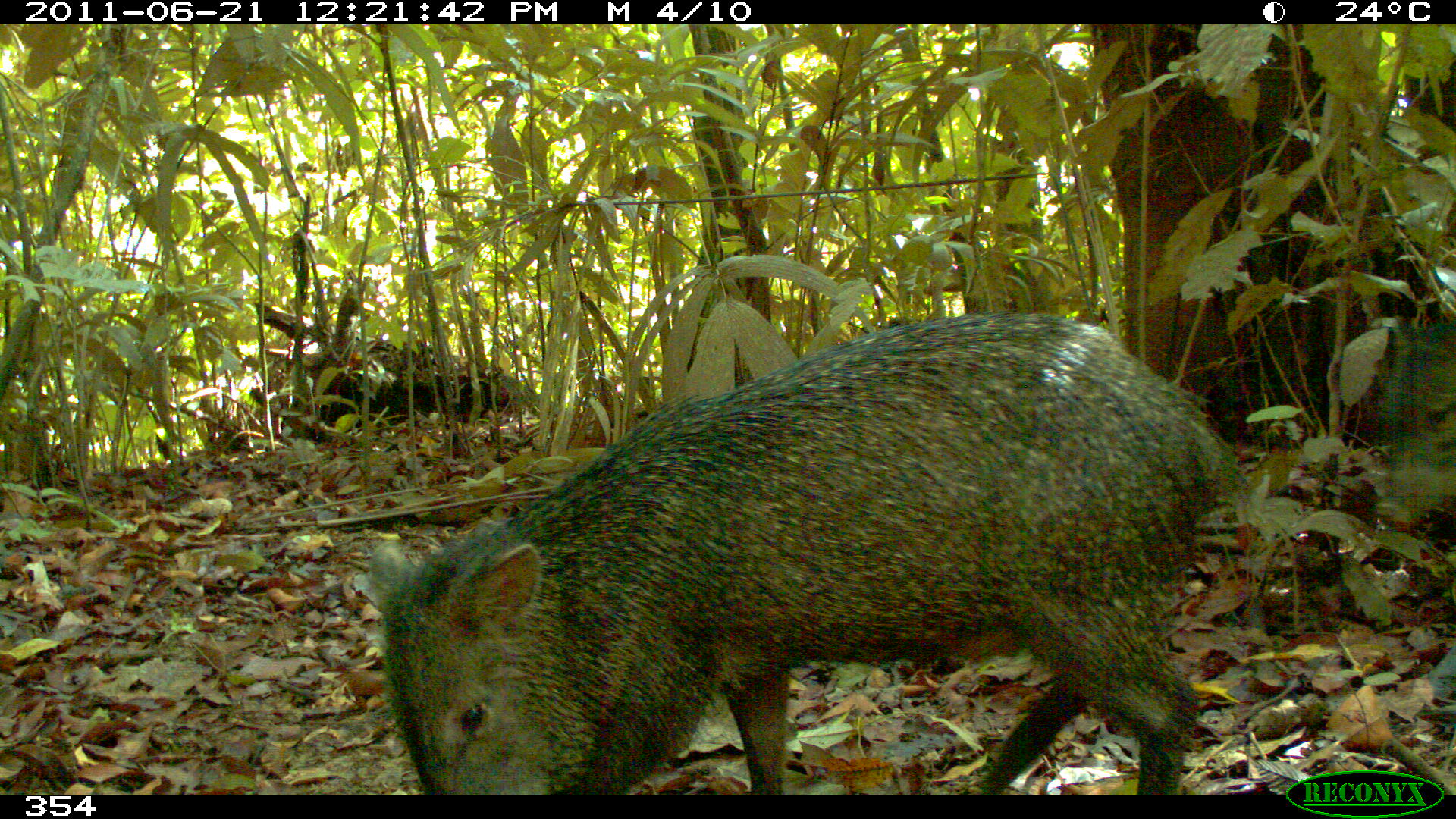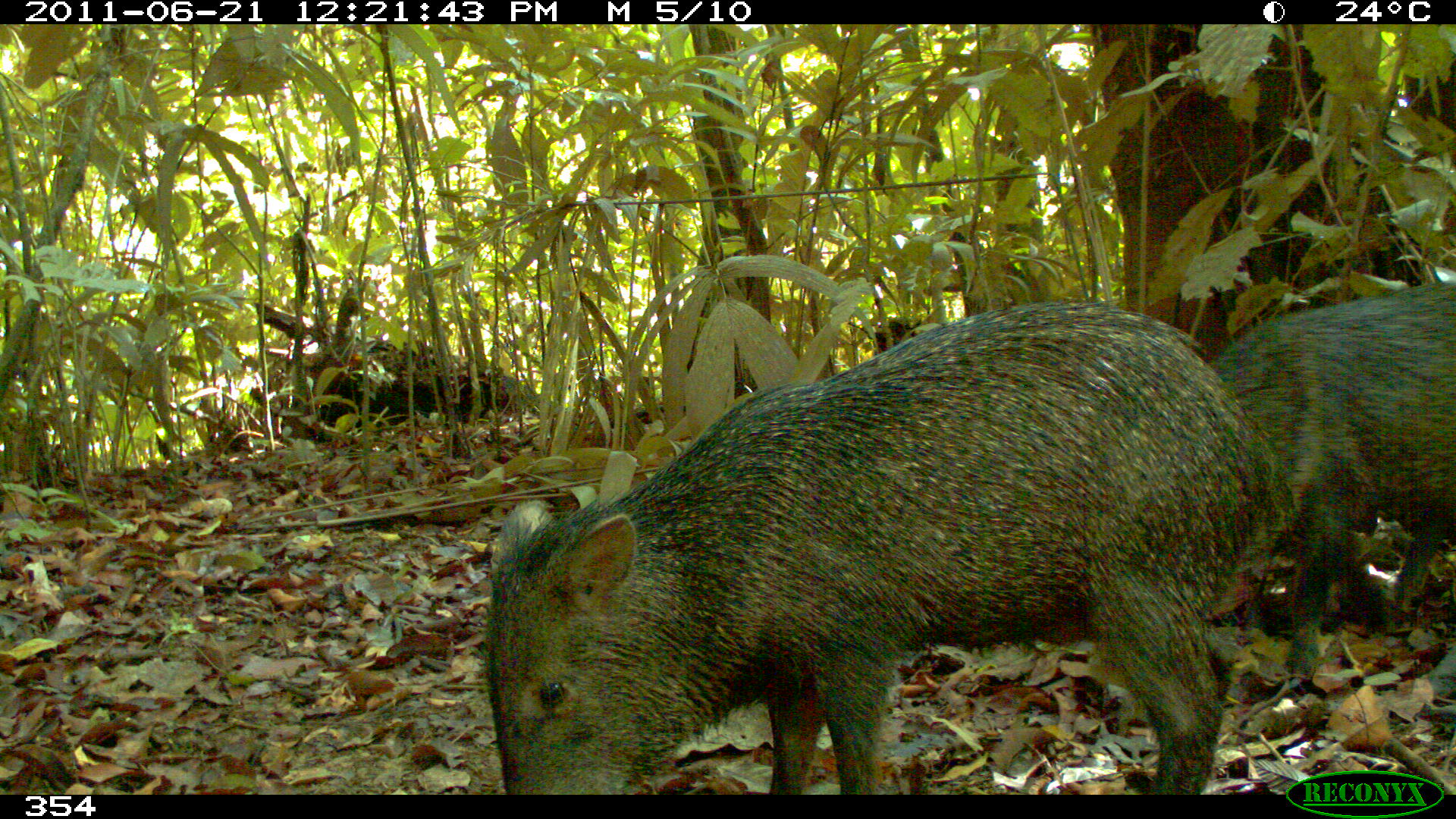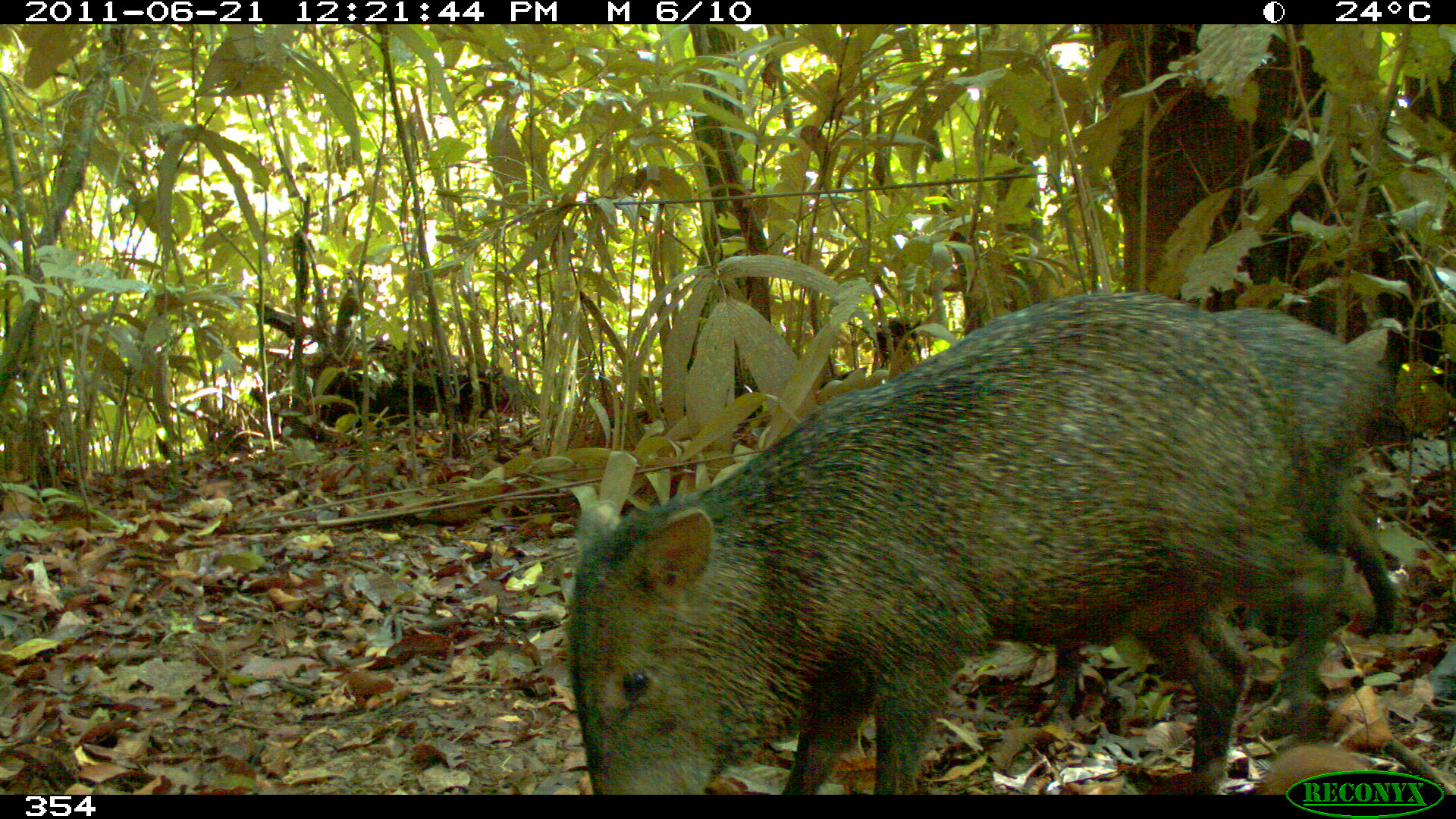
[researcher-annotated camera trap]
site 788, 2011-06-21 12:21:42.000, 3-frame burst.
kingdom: Animalia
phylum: Chordata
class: Mammalia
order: Artiodactyla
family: Tayassuidae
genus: Pecari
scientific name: Pecari tajacu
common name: collared peccary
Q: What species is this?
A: Pecari tajacu (collared peccary).